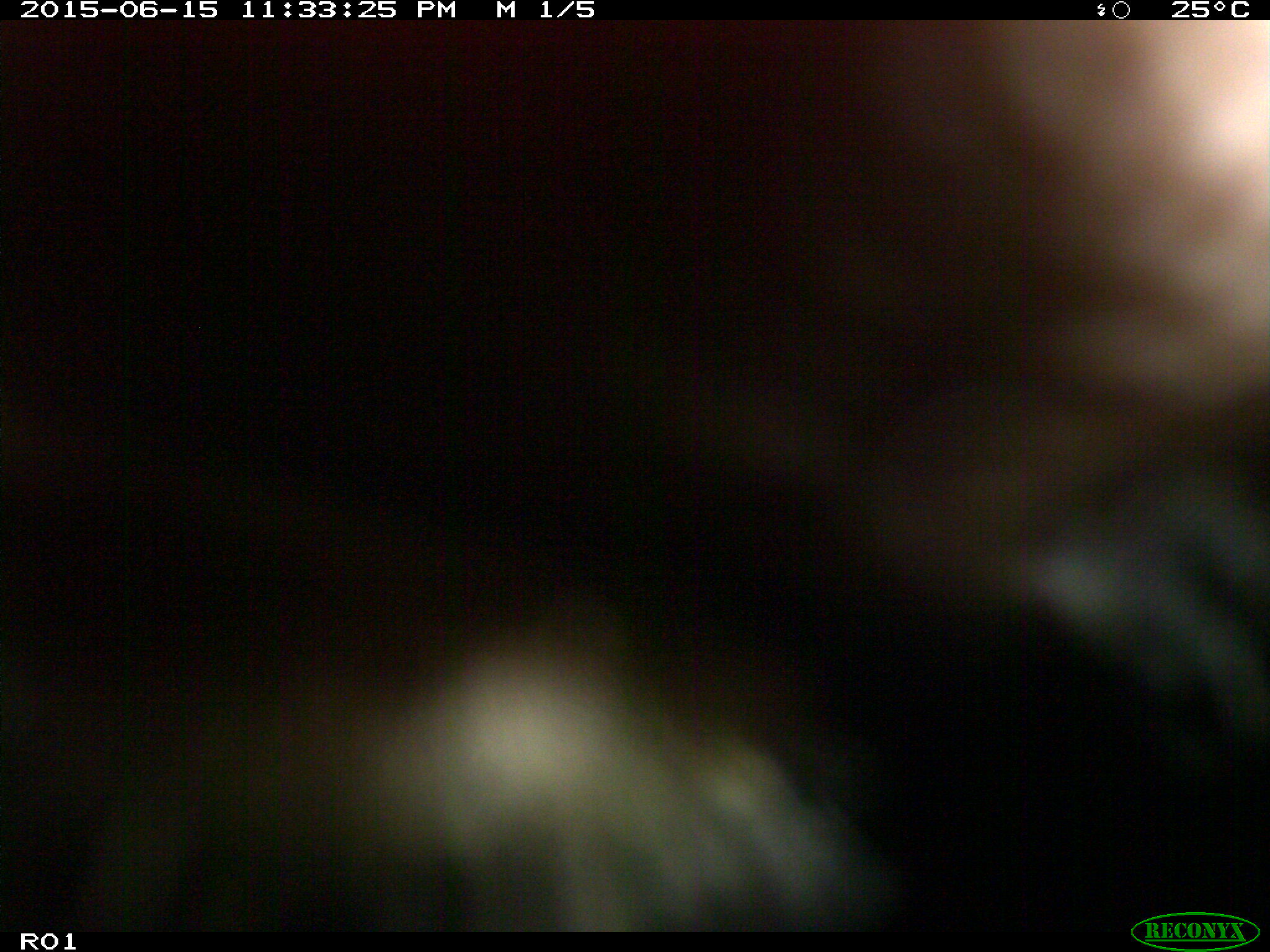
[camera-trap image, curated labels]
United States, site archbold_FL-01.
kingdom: Animalia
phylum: Chordata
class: Mammalia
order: Artiodactyla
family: Bovidae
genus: Bos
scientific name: Bos taurus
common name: domestic cow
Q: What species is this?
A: Bos taurus (domestic cow).